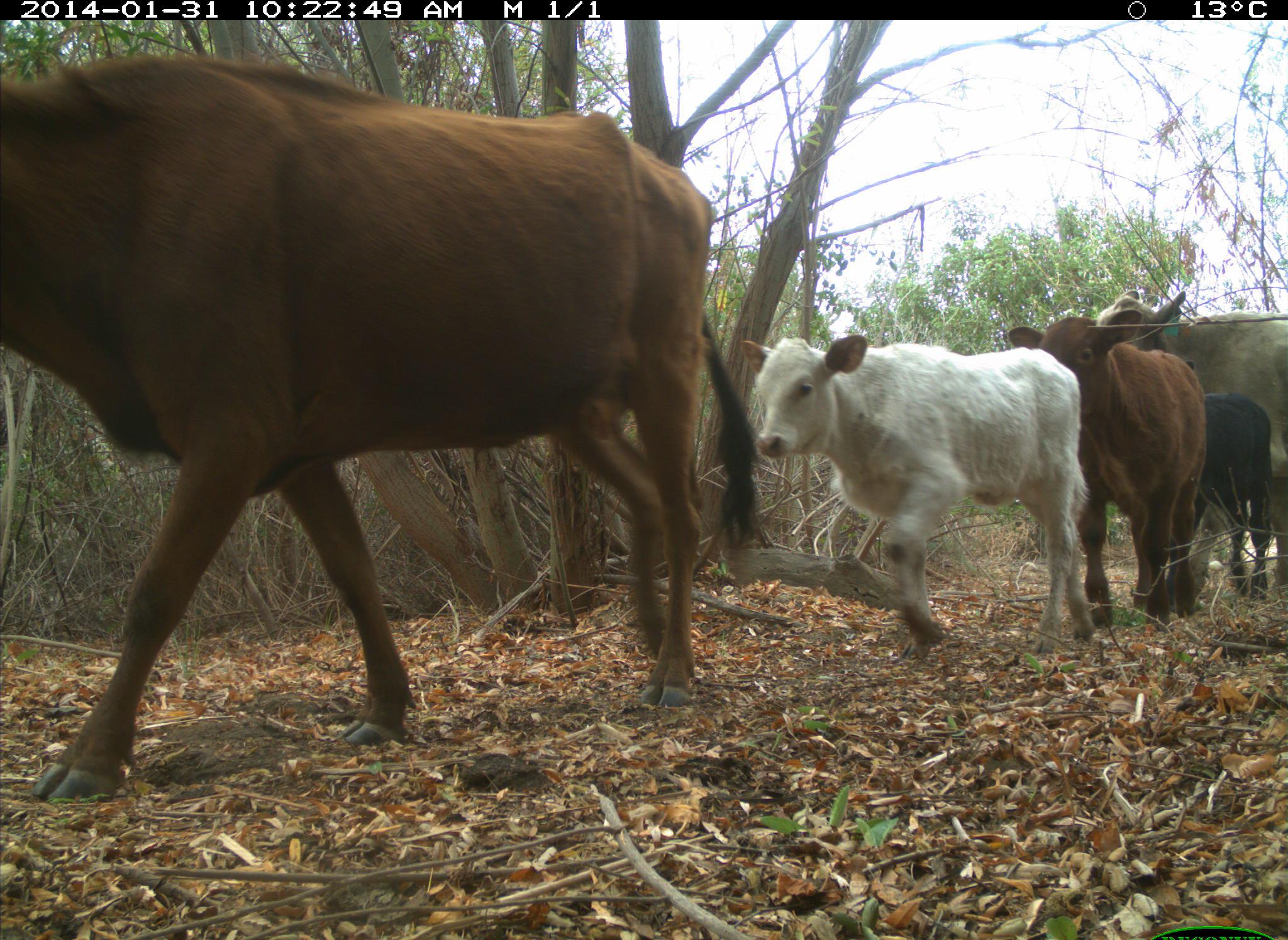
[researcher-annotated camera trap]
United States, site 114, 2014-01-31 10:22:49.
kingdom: Animalia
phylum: Chordata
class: Mammalia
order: Artiodactyla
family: Bovidae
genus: Bos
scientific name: Bos taurus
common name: cow